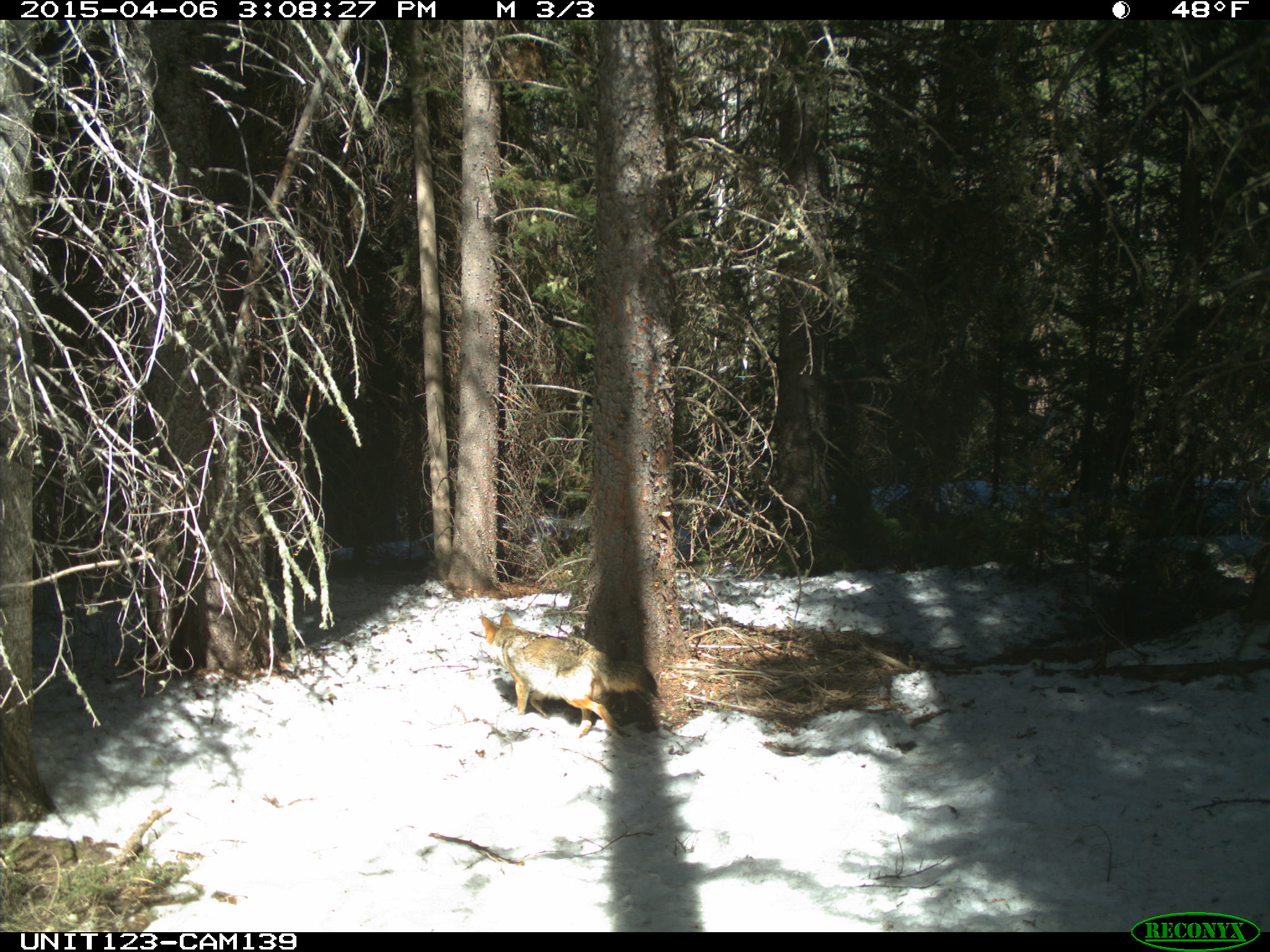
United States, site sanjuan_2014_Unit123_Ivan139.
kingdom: Animalia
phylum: Chordata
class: Mammalia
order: Carnivora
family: Canidae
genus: Canis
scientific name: Canis latrans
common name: coyote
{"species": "Canis latrans (coyote)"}